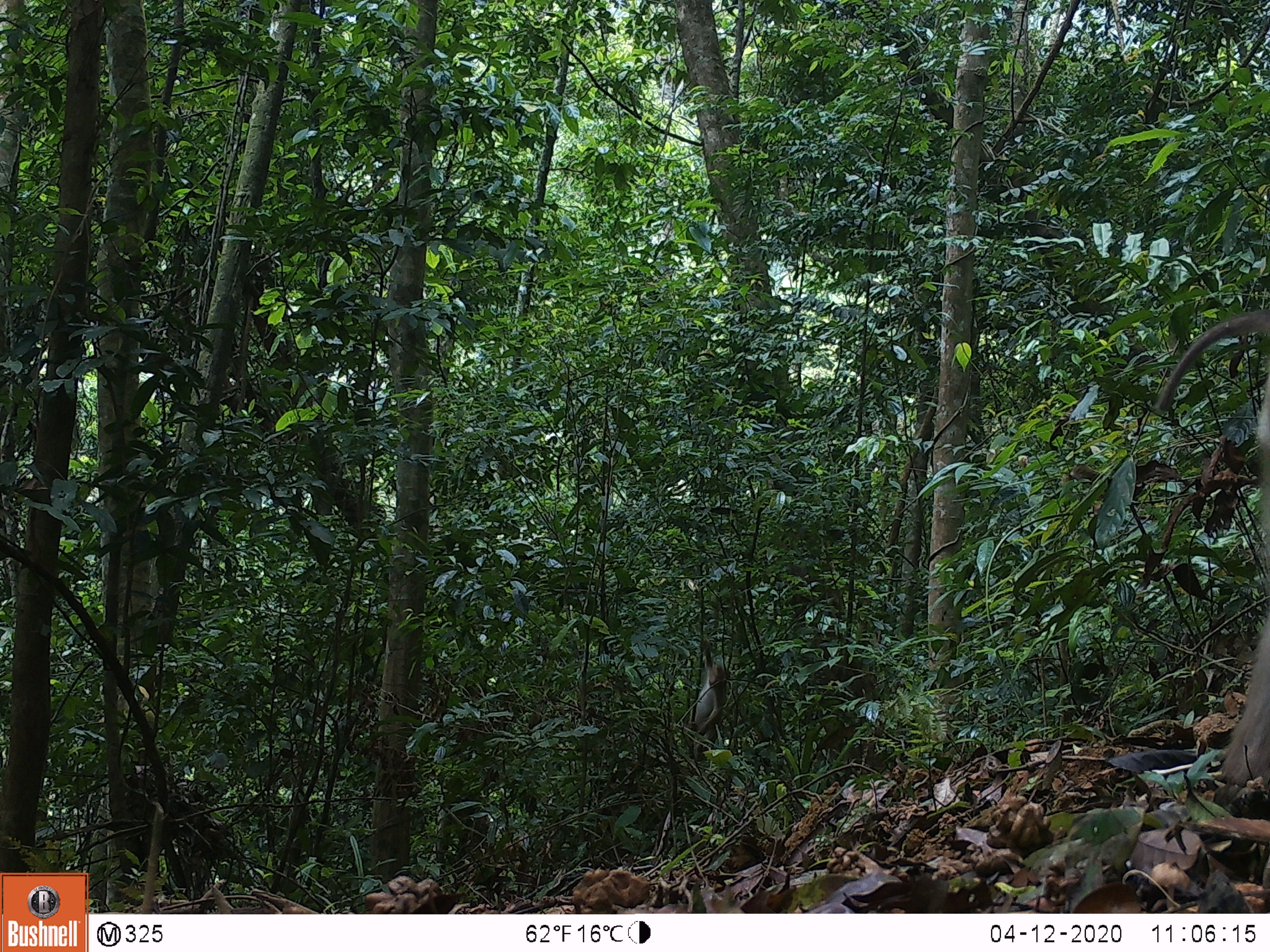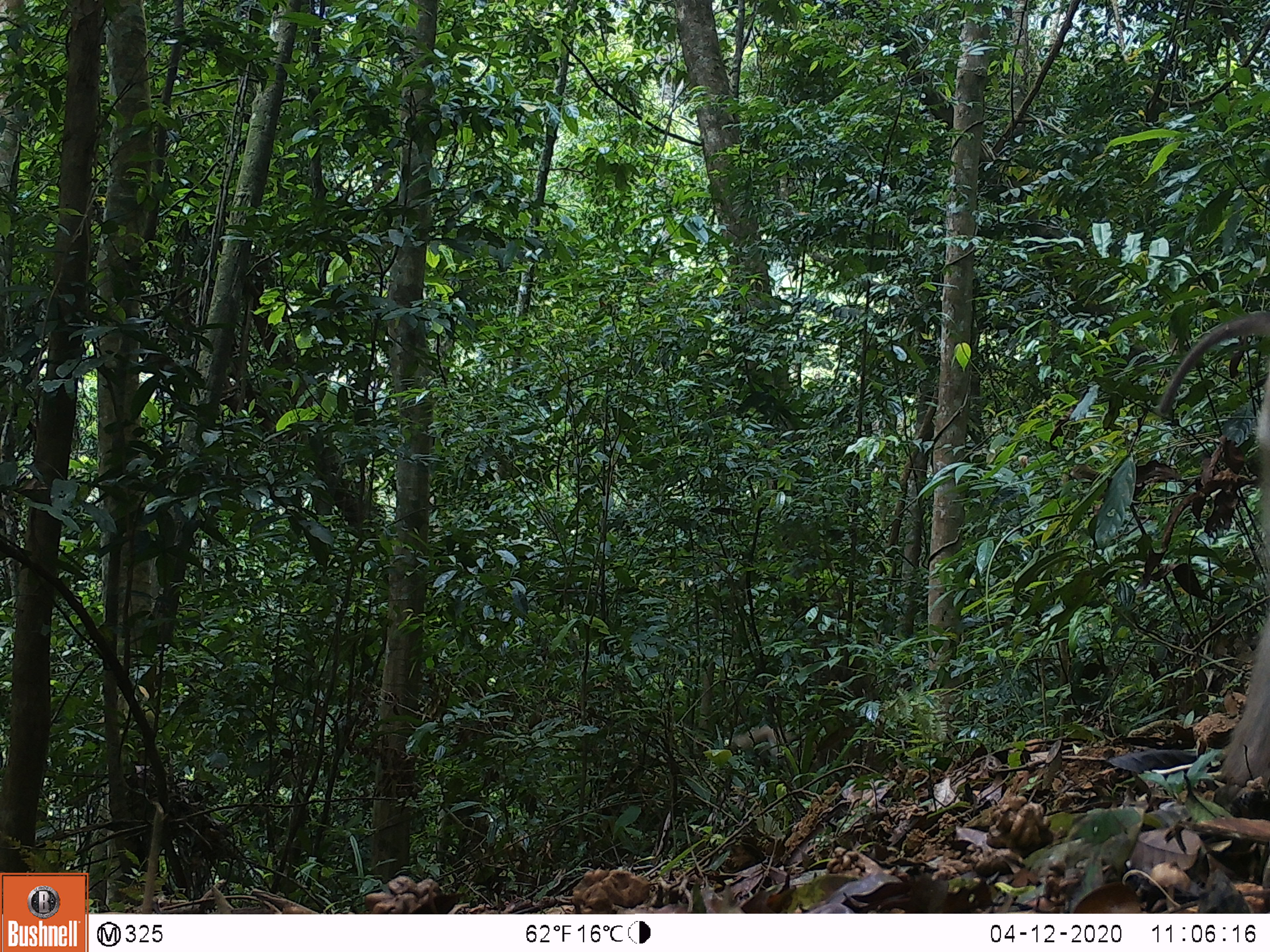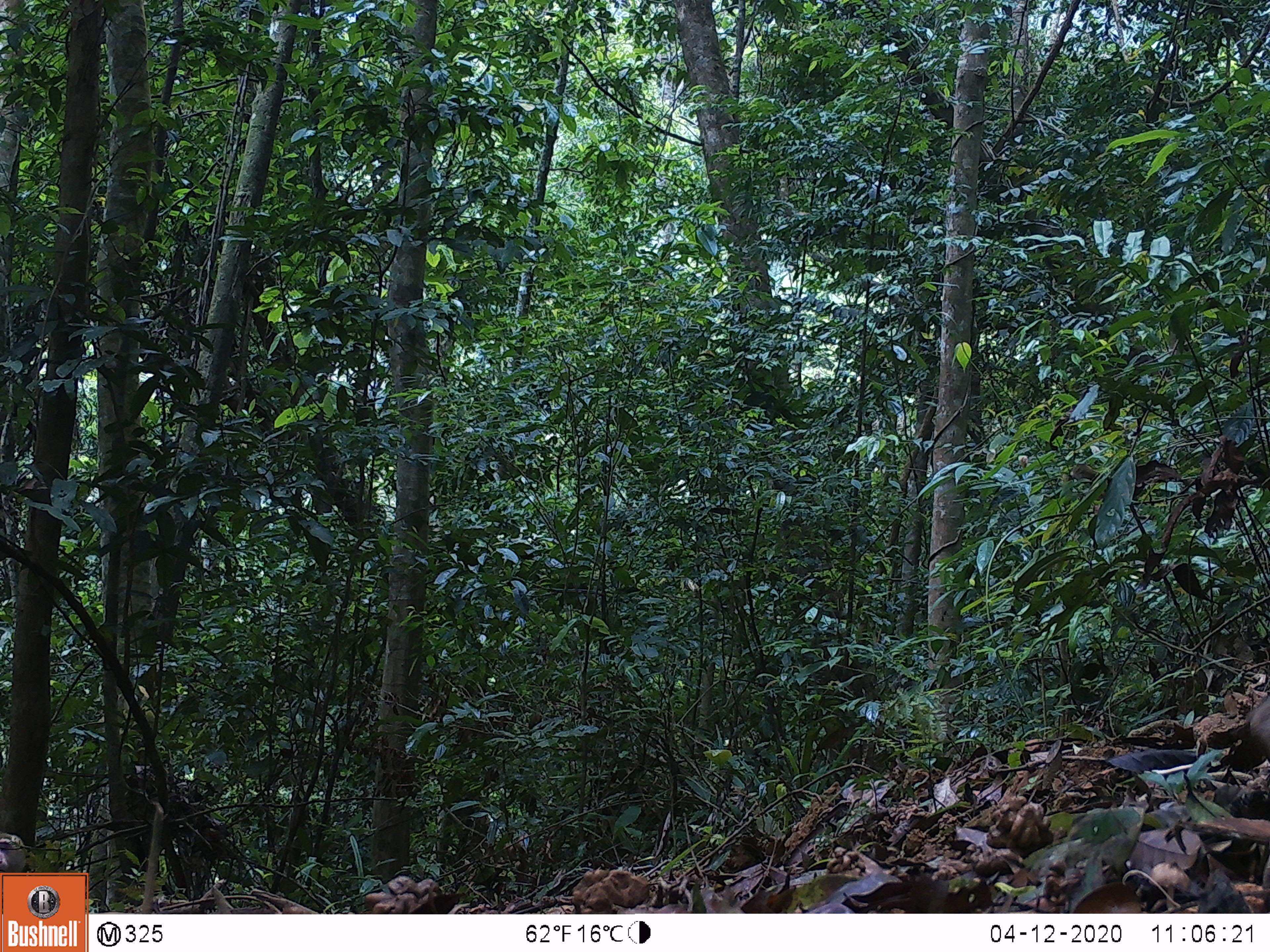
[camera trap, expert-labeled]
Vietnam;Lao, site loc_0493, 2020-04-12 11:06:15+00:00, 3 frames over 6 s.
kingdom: Animalia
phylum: Chordata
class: Mammalia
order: Primates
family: Cercopithecidae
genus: Macaca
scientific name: Macaca nemestrina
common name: pig-tailed macaque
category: pig tailed macaque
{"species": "pig tailed macaque (pig-tailed macaque) (Macaca nemestrina)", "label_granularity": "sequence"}